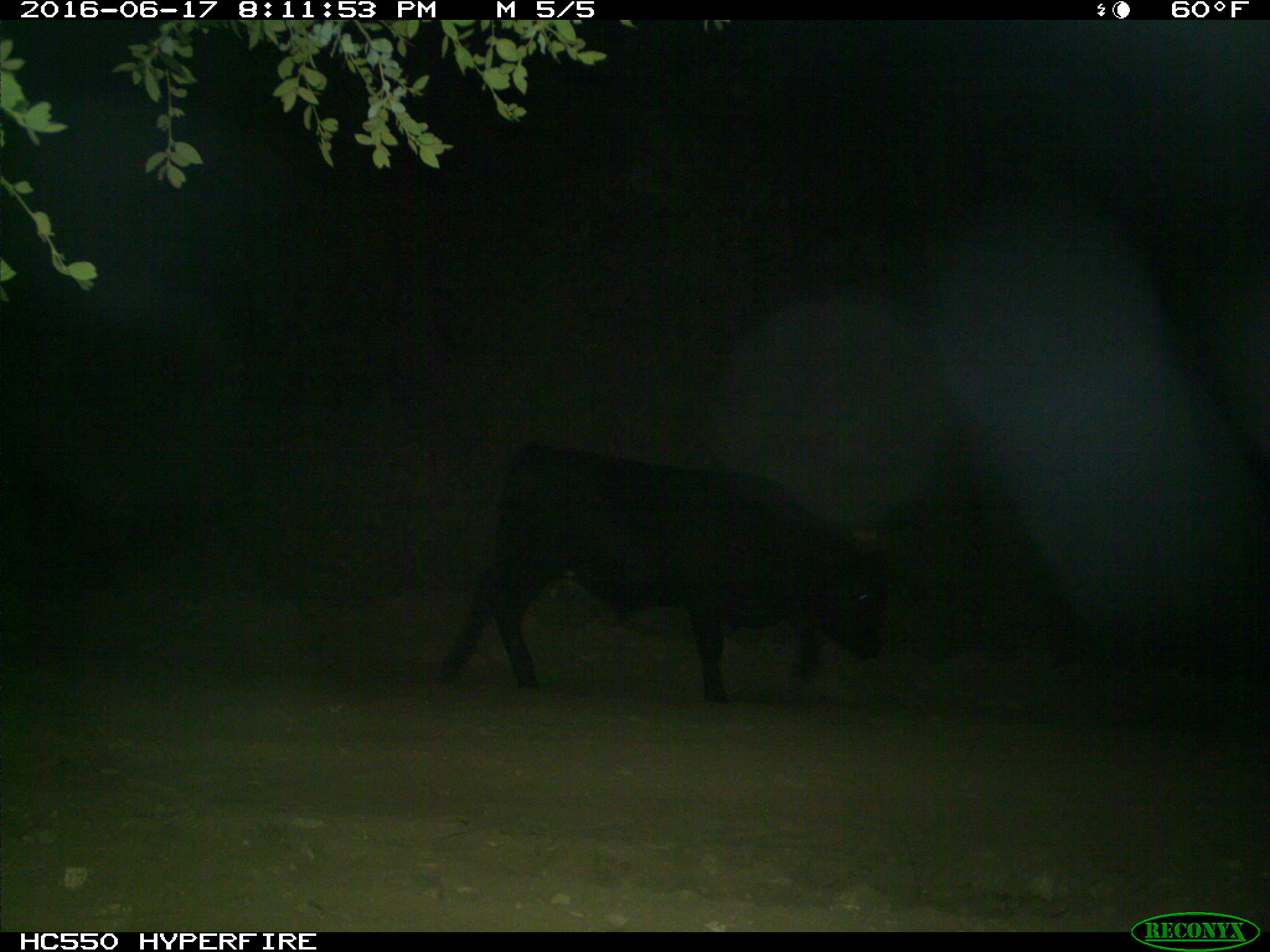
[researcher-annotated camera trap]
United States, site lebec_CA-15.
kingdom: Animalia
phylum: Chordata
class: Mammalia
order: Artiodactyla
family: Bovidae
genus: Bos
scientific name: Bos taurus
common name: domestic cow